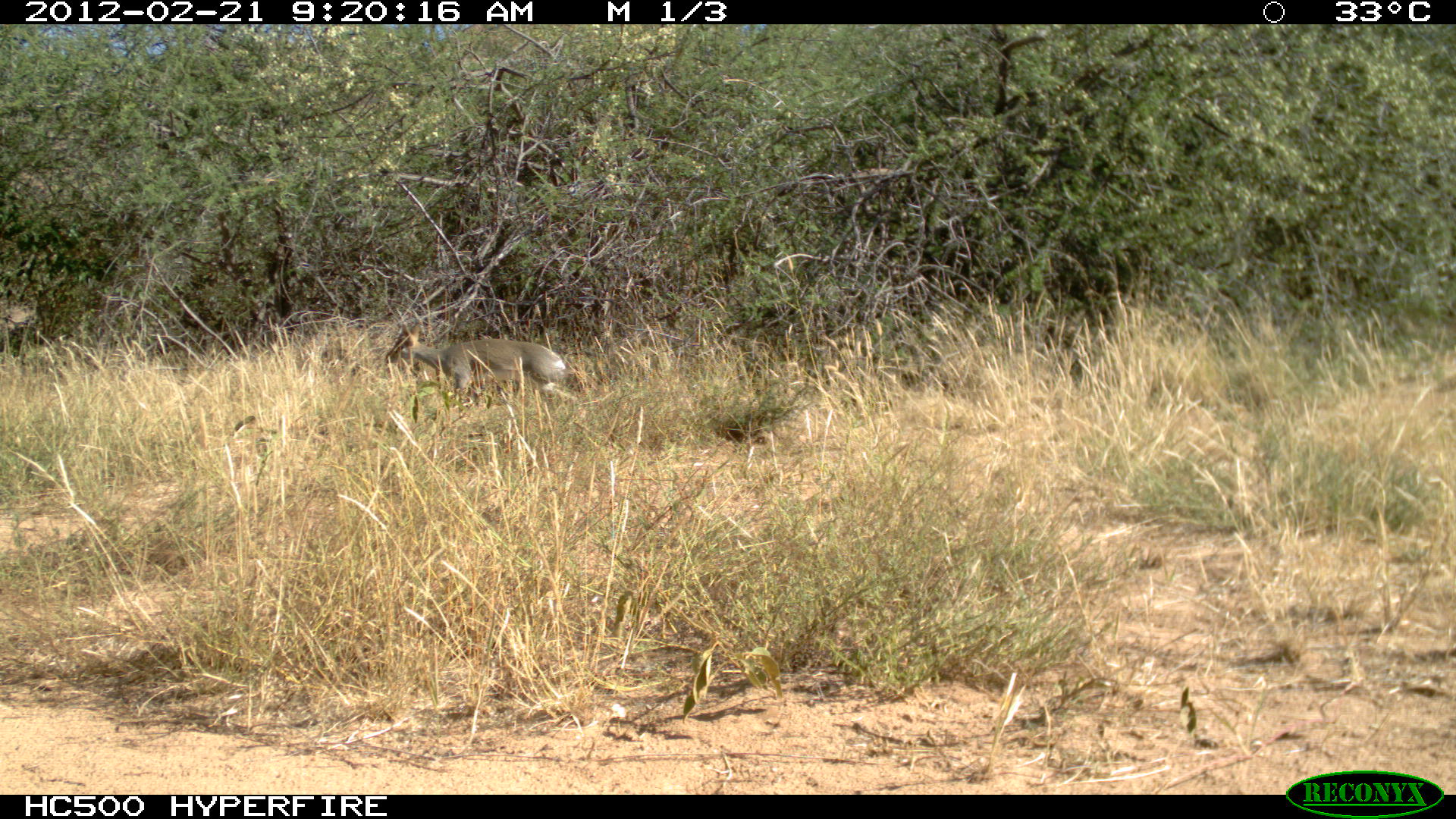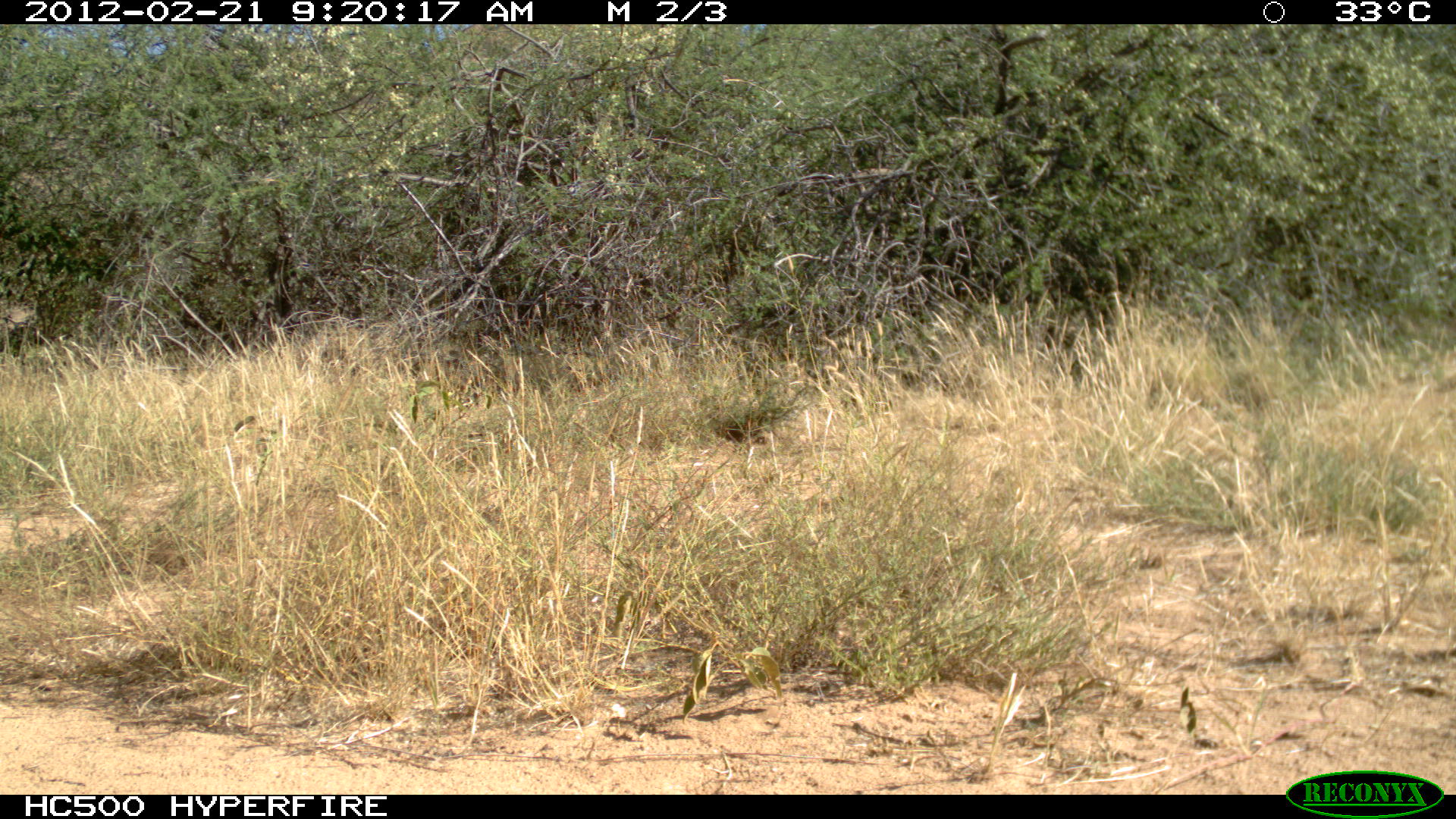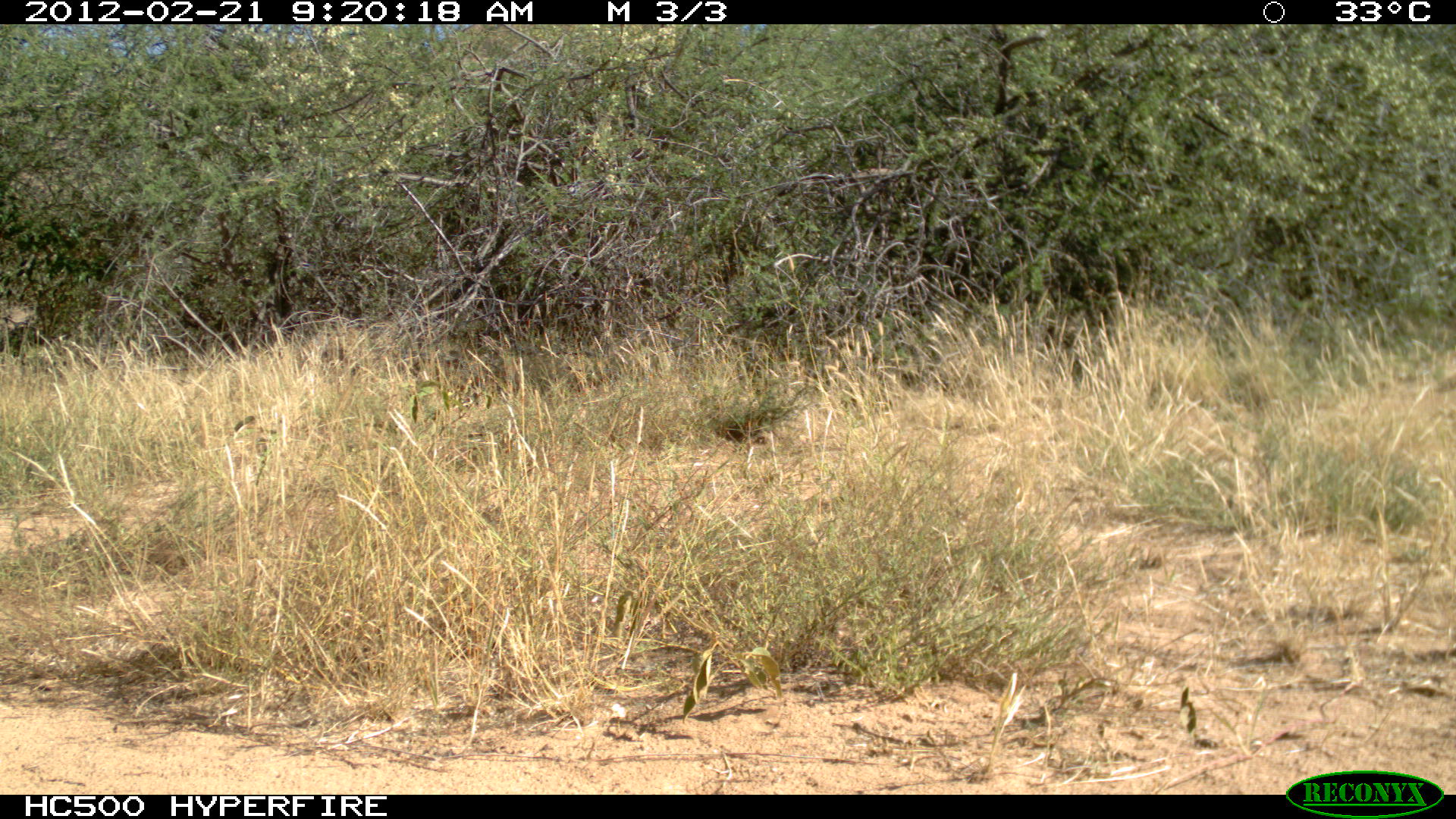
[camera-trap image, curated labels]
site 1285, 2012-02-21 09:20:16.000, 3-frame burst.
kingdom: Animalia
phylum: Chordata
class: Mammalia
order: Artiodactyla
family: Bovidae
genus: Madoqua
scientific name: Madoqua guentheri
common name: günther's dik-dik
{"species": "Madoqua guentheri (günther's dik-dik)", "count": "1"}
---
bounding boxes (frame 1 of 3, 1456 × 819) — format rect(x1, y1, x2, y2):
madoqua guentheri: rect(384, 321, 578, 407)